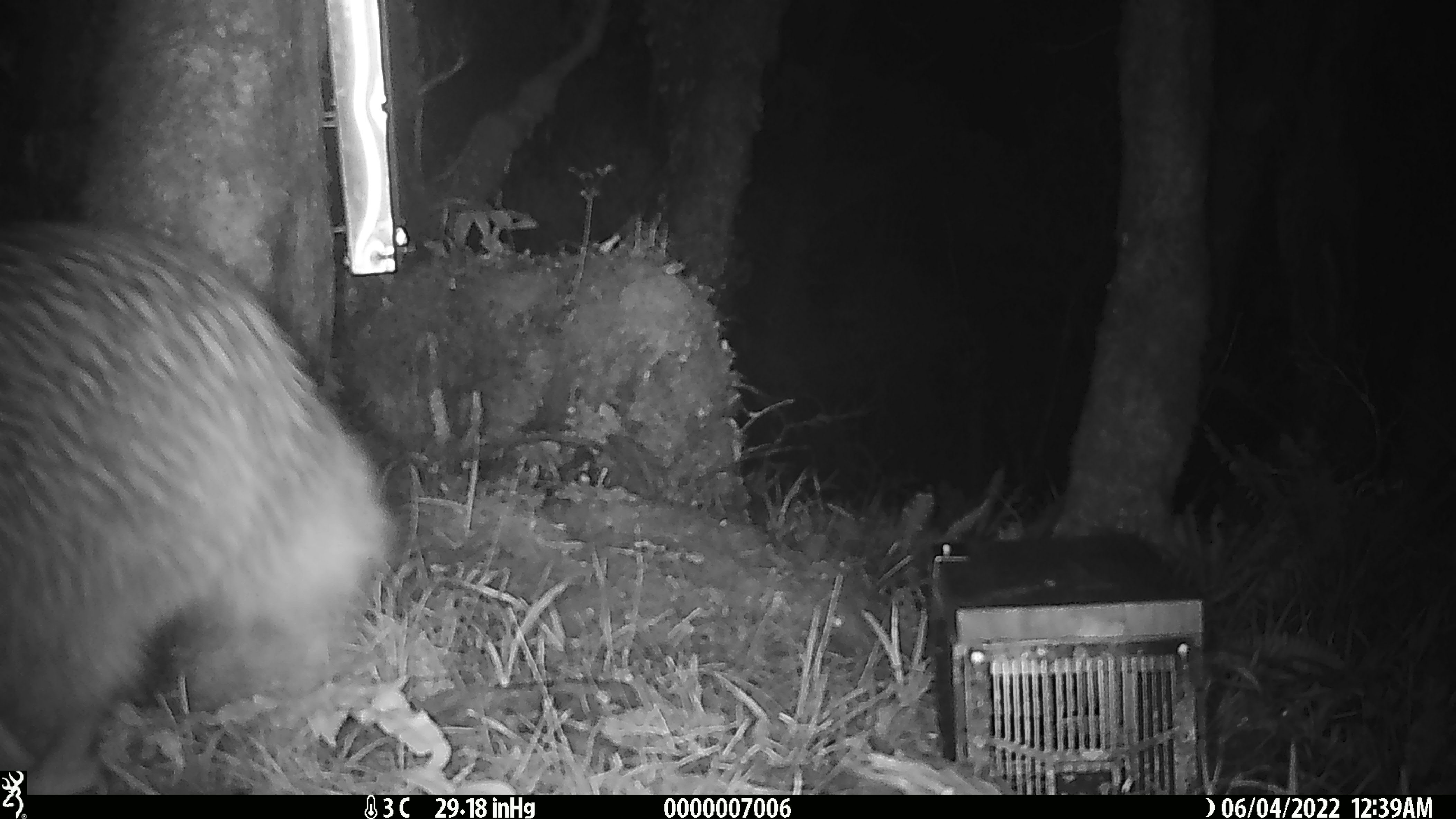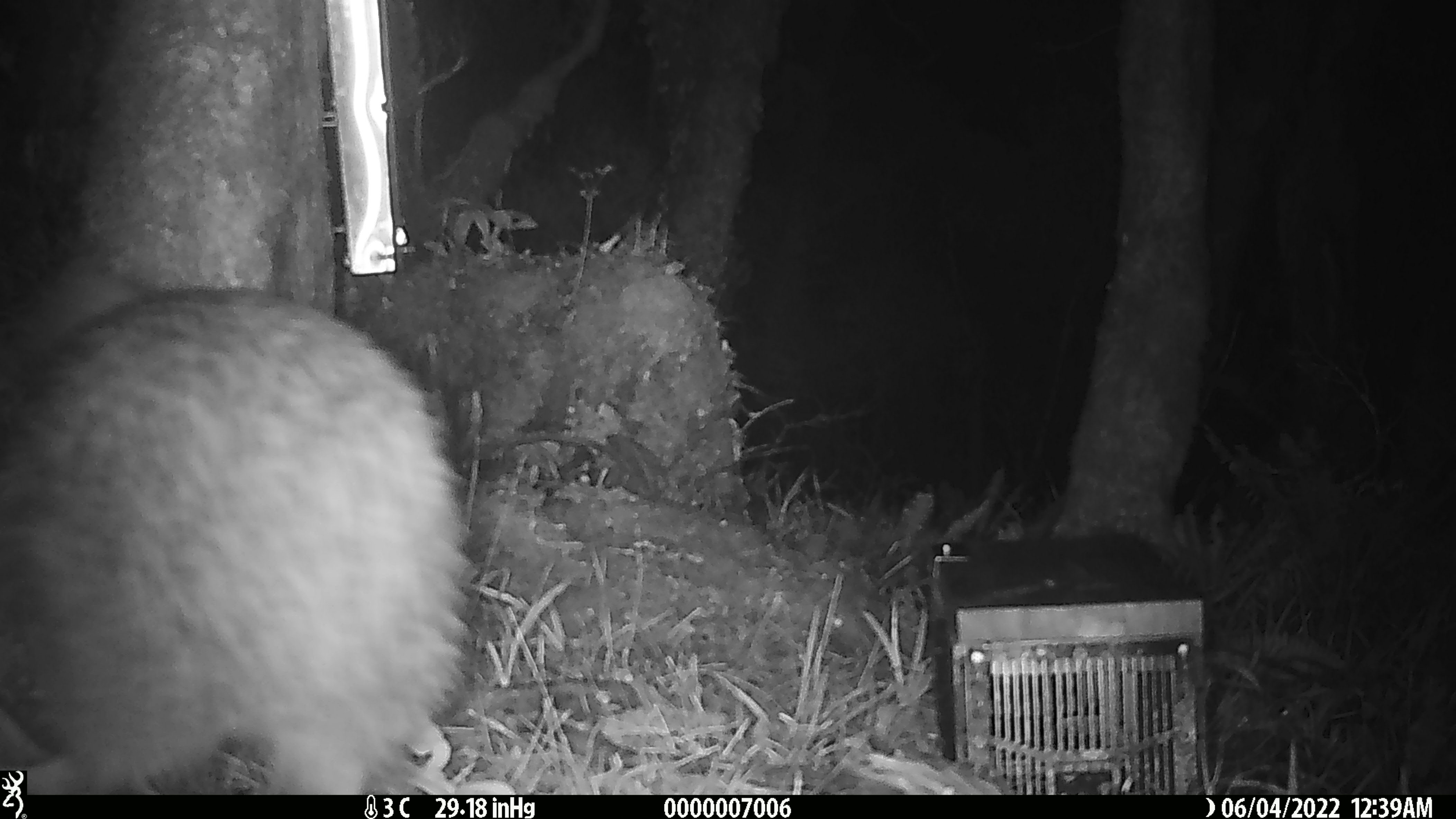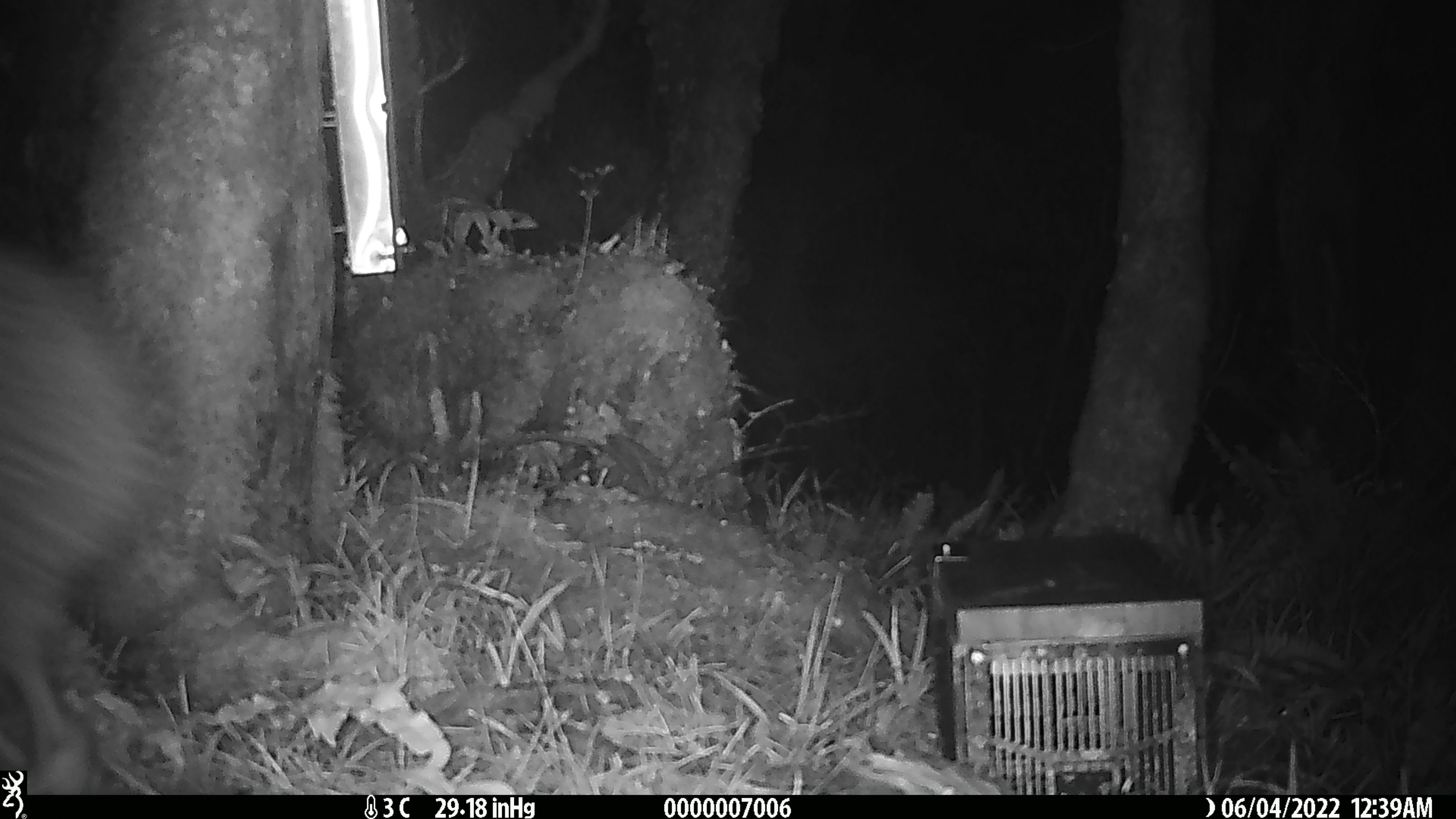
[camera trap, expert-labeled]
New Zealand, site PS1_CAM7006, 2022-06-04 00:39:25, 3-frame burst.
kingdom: Animalia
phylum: Chordata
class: Aves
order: Apterygiformes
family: Apterygidae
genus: Apteryx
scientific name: Apteryx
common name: kiwi